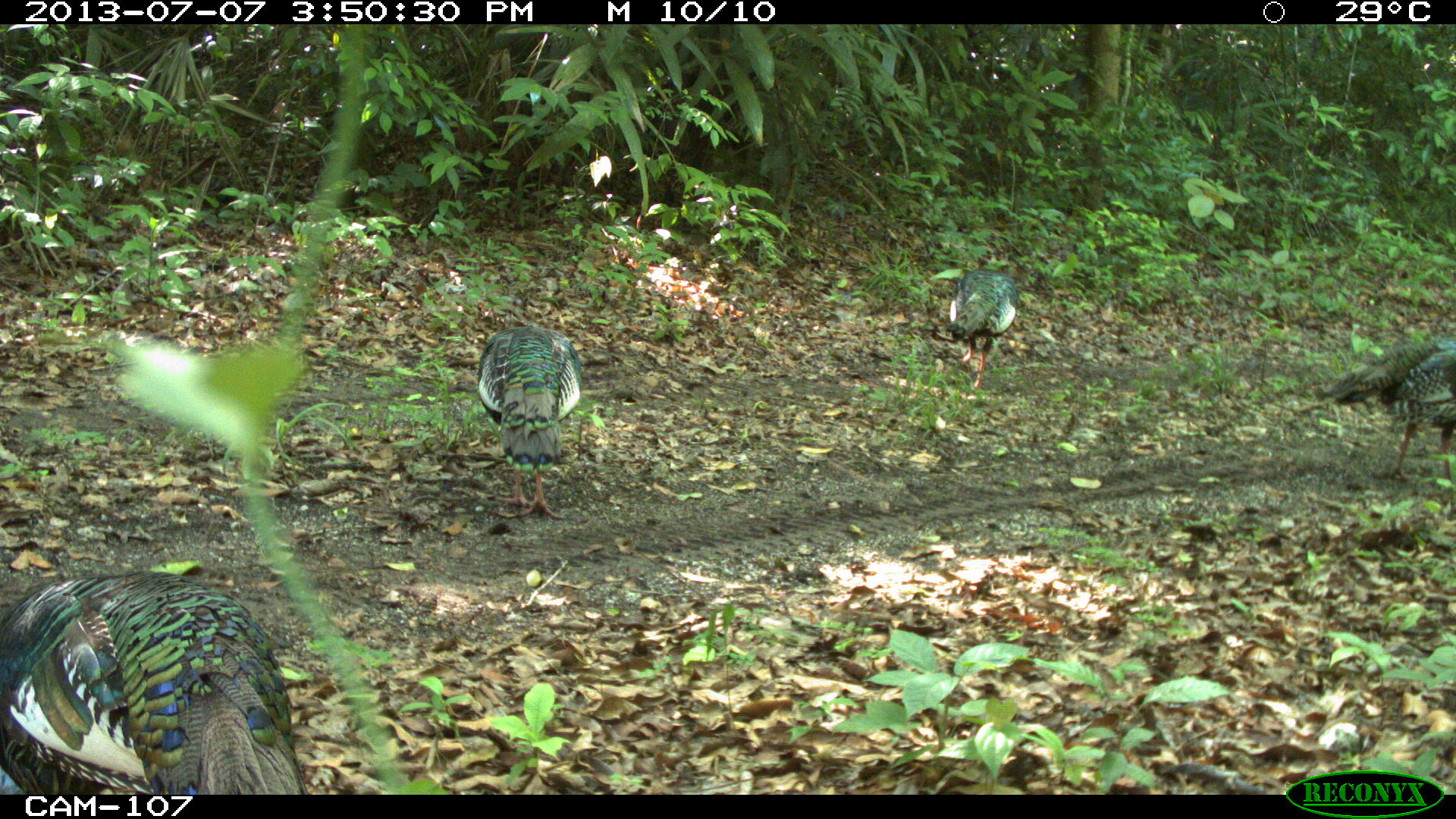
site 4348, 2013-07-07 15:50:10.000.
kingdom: Animalia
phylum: Chordata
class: Aves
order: Galliformes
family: Phasianidae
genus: Meleagris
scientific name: Meleagris ocellata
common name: ocellated turkey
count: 6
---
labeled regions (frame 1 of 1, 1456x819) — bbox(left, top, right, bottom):
meleagris ocellata: bbox(0, 565, 305, 792); bbox(477, 319, 583, 521); bbox(1314, 338, 1456, 481); bbox(944, 268, 1018, 390)